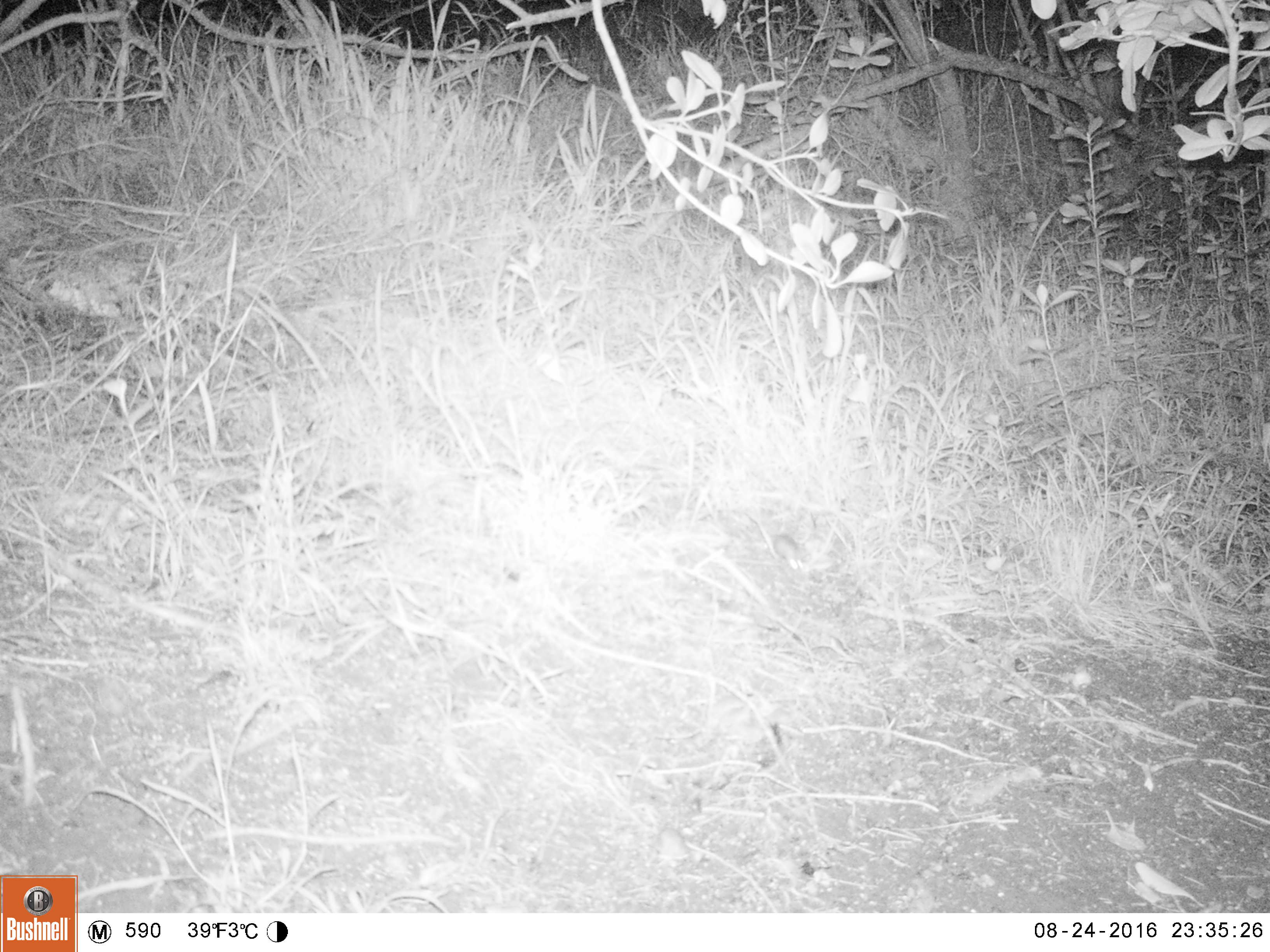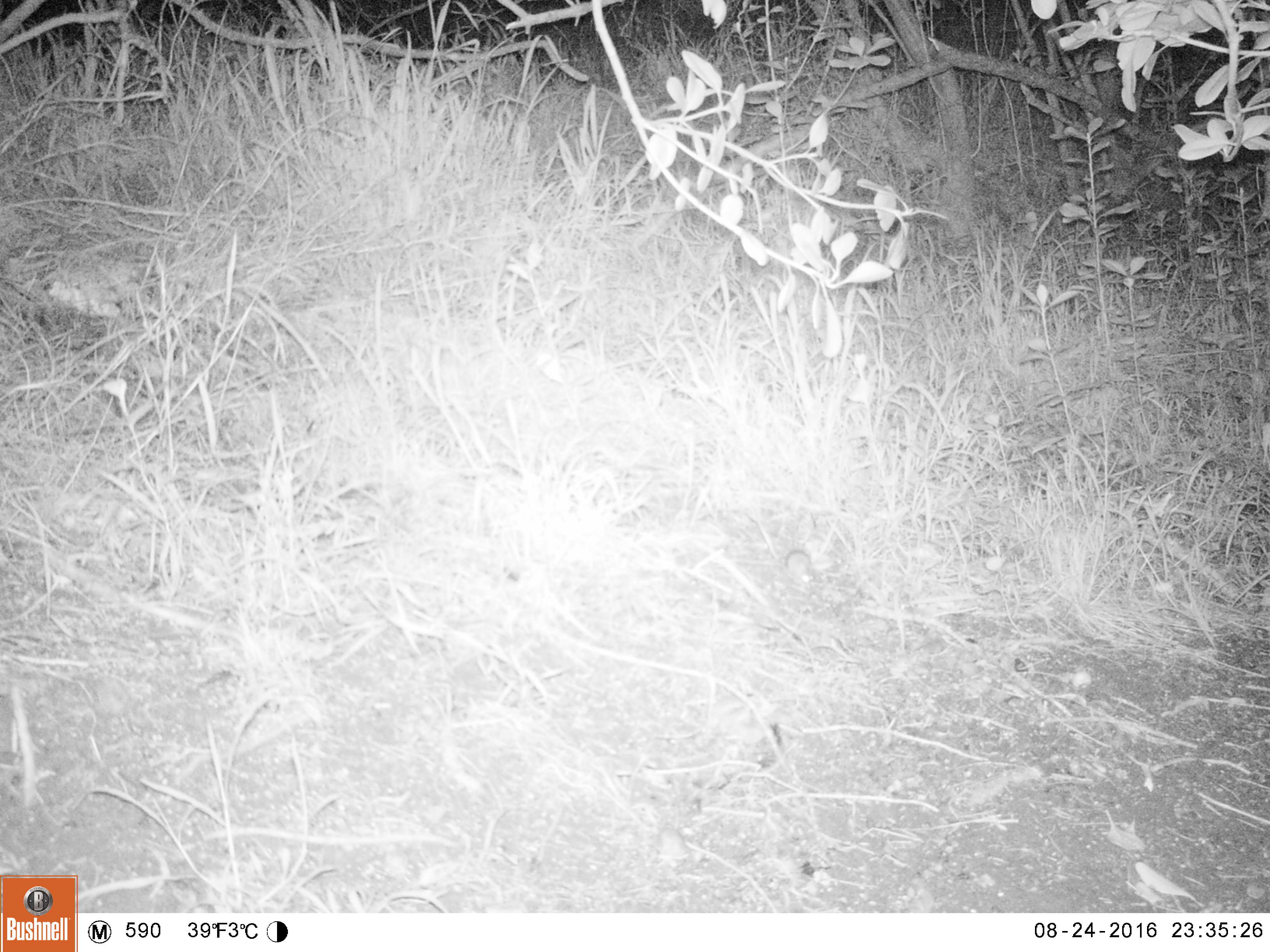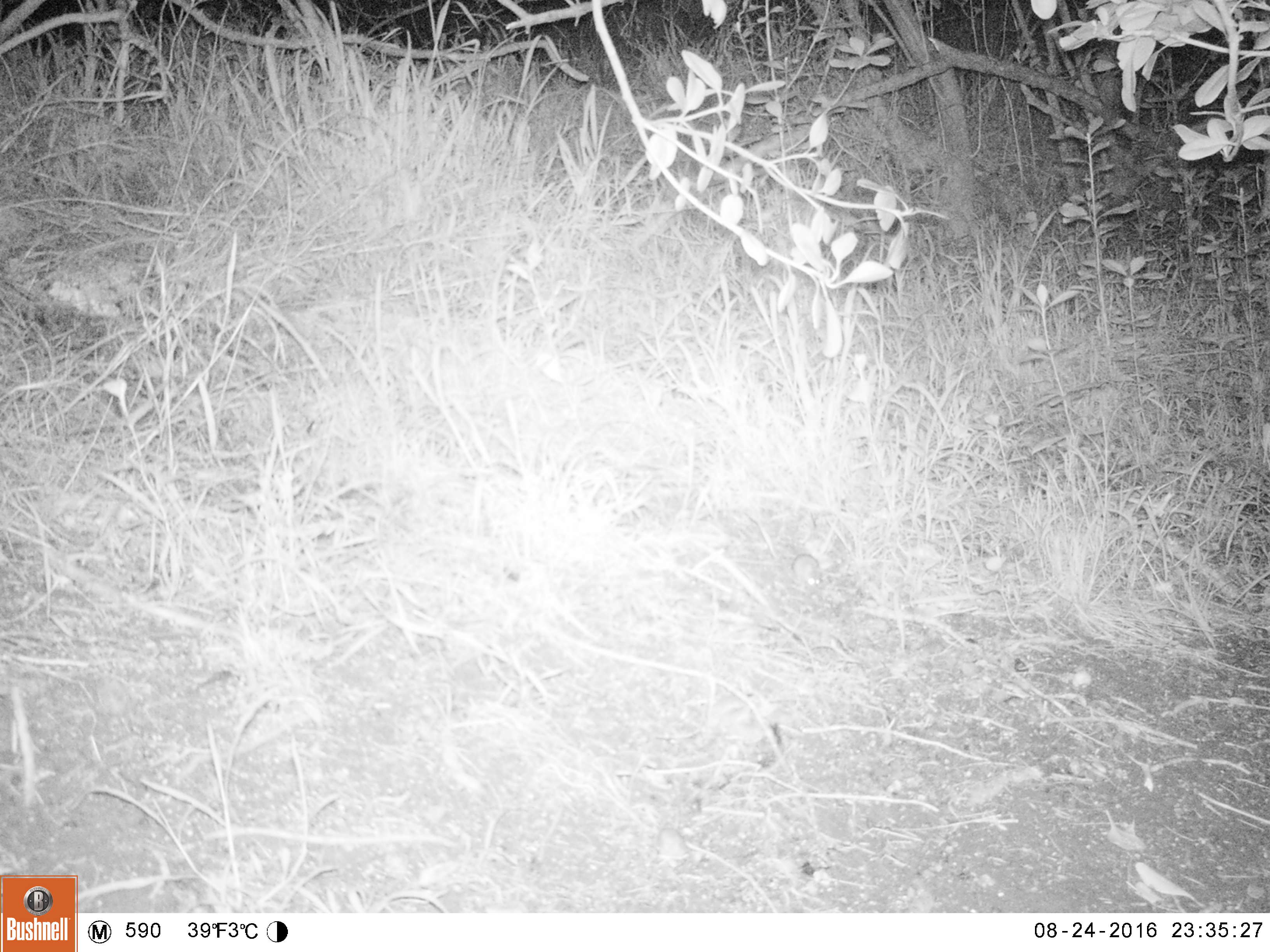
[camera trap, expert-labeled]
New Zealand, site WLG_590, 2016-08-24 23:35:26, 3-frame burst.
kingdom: Animalia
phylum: Chordata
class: Mammalia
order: Rodentia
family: Muridae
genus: Mus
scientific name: Mus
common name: mouse